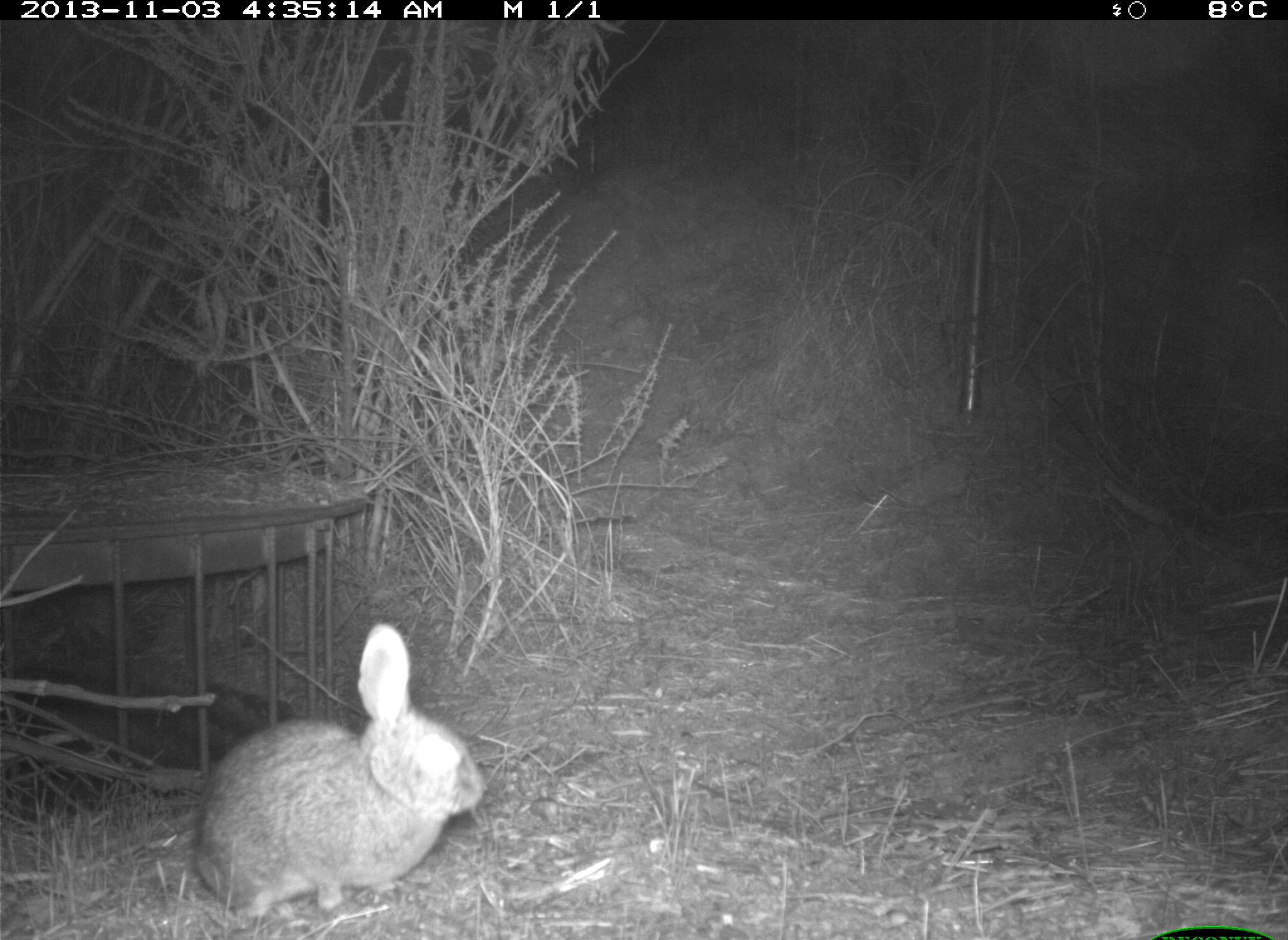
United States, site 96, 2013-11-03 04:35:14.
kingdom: Animalia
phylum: Chordata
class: Mammalia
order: Lagomorpha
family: Leporidae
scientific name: Leporidae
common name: rabbits and hares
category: rabbit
Rabbit (rabbits and hares) (Leporidae).